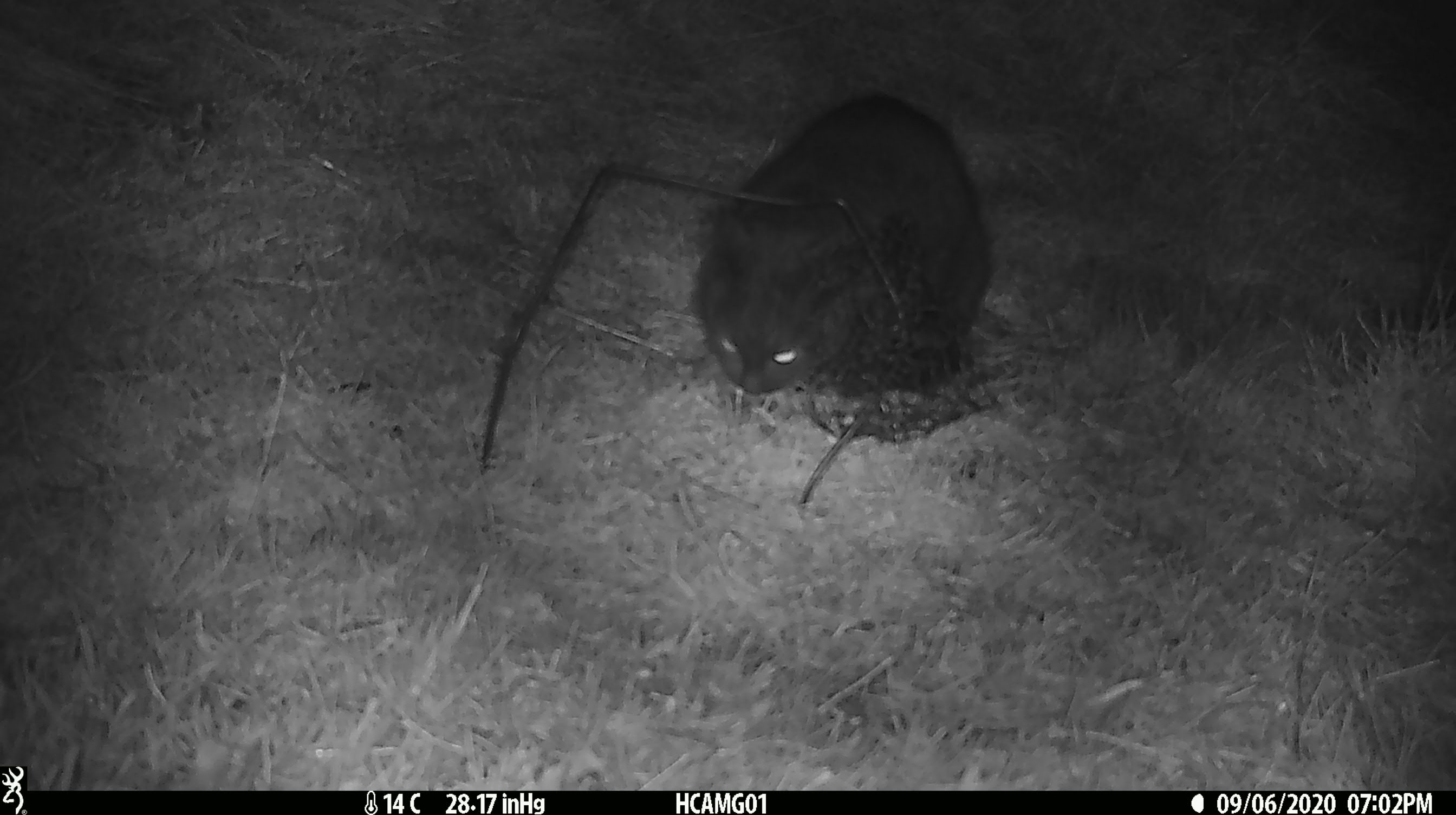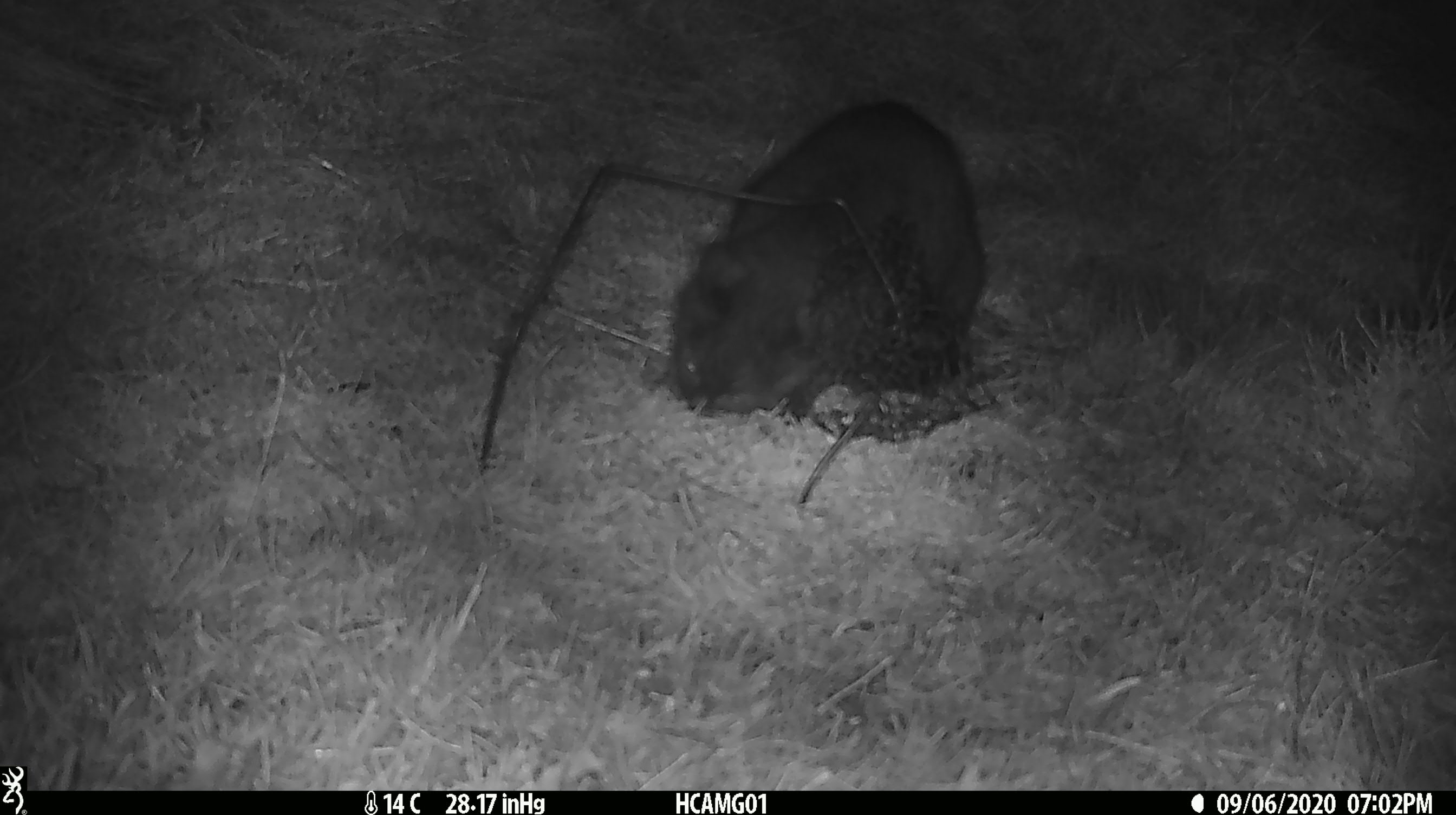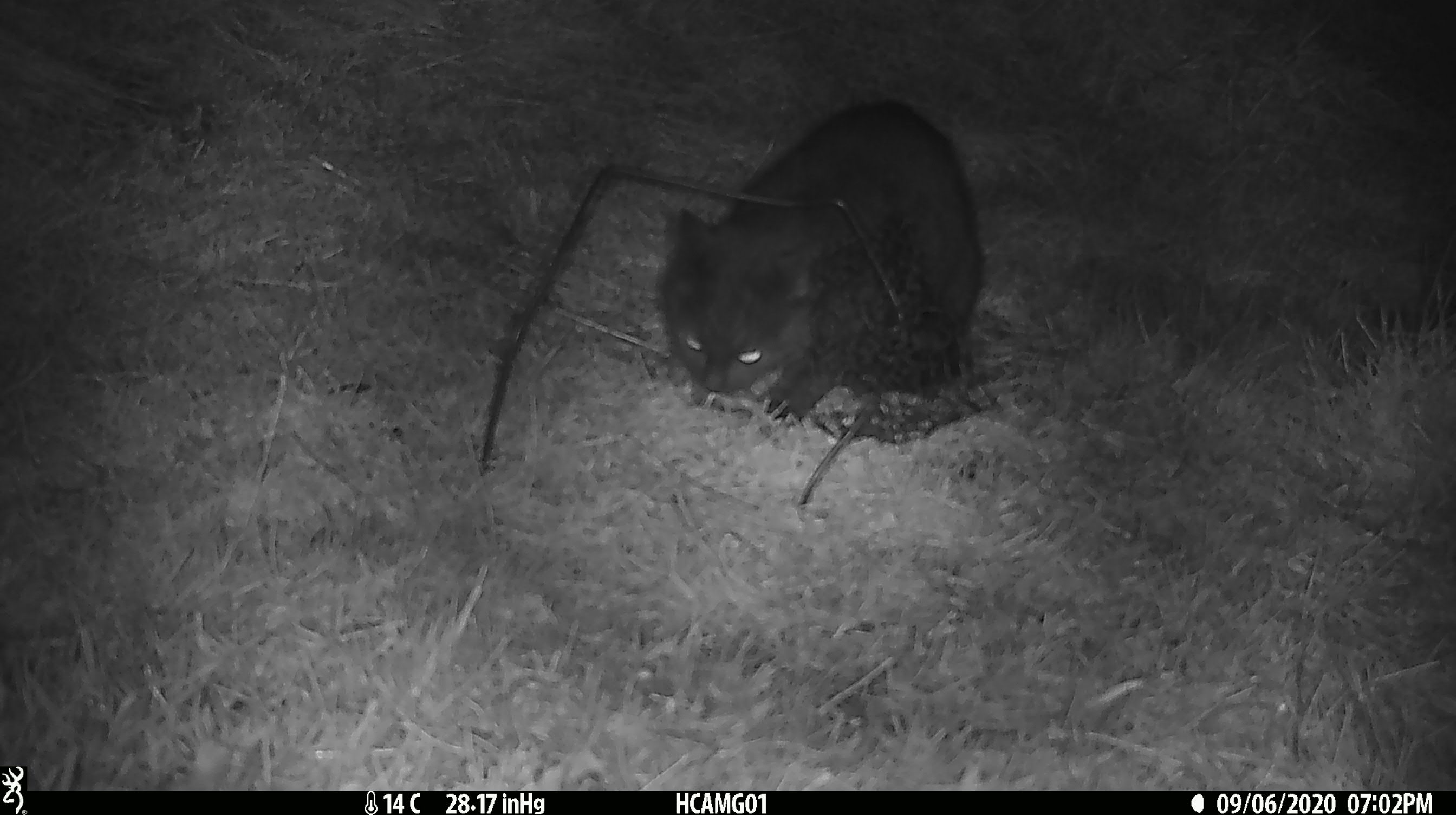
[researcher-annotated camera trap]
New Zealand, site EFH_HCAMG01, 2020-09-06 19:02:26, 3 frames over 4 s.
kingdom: Animalia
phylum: Chordata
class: Mammalia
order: Carnivora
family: Felidae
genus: Felis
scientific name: Felis catus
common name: domestic cat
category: cat